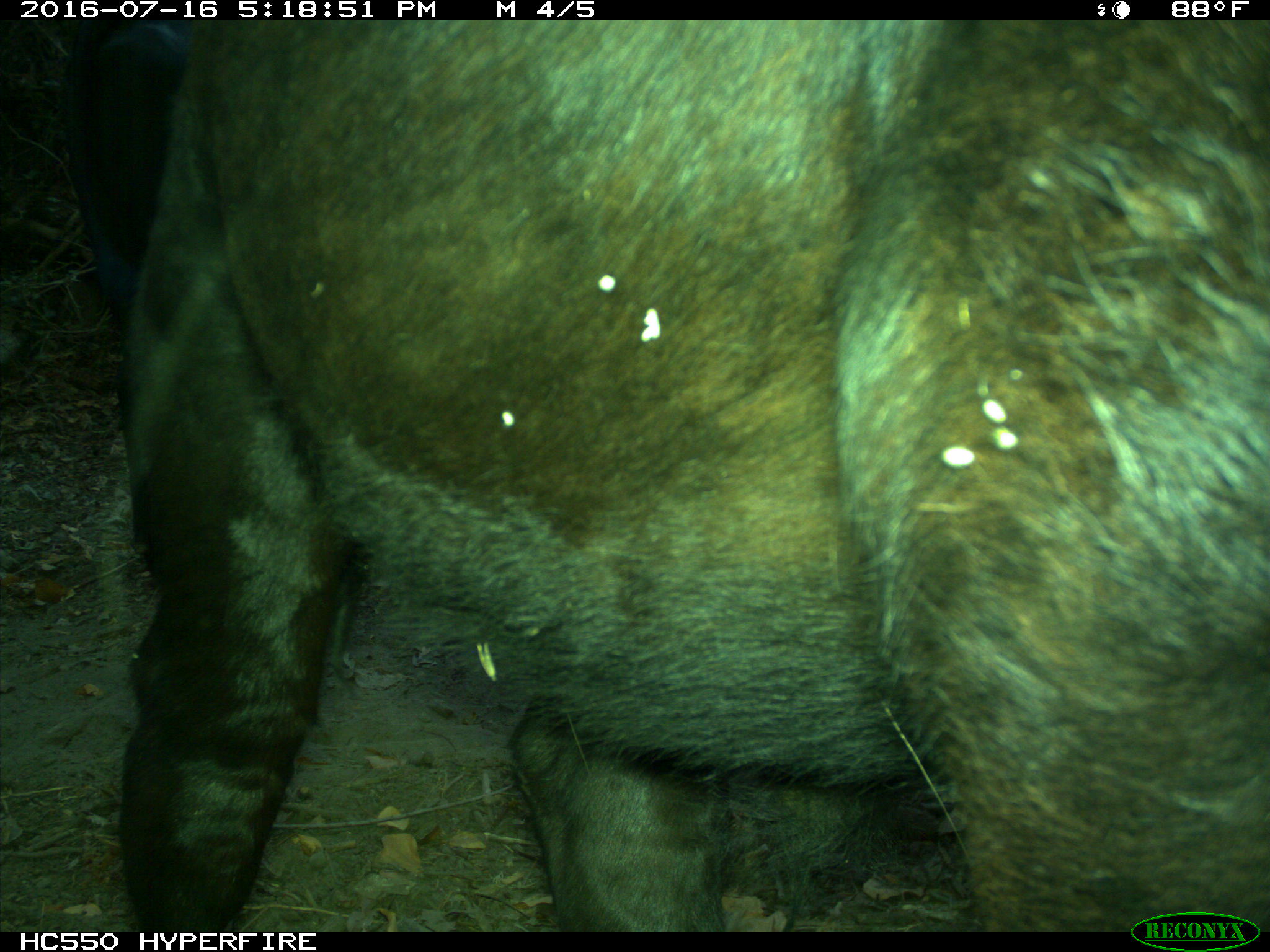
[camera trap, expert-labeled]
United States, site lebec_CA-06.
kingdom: Animalia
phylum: Chordata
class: Mammalia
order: Artiodactyla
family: Bovidae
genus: Bos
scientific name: Bos taurus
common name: domestic cow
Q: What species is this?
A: Bos taurus (domestic cow).